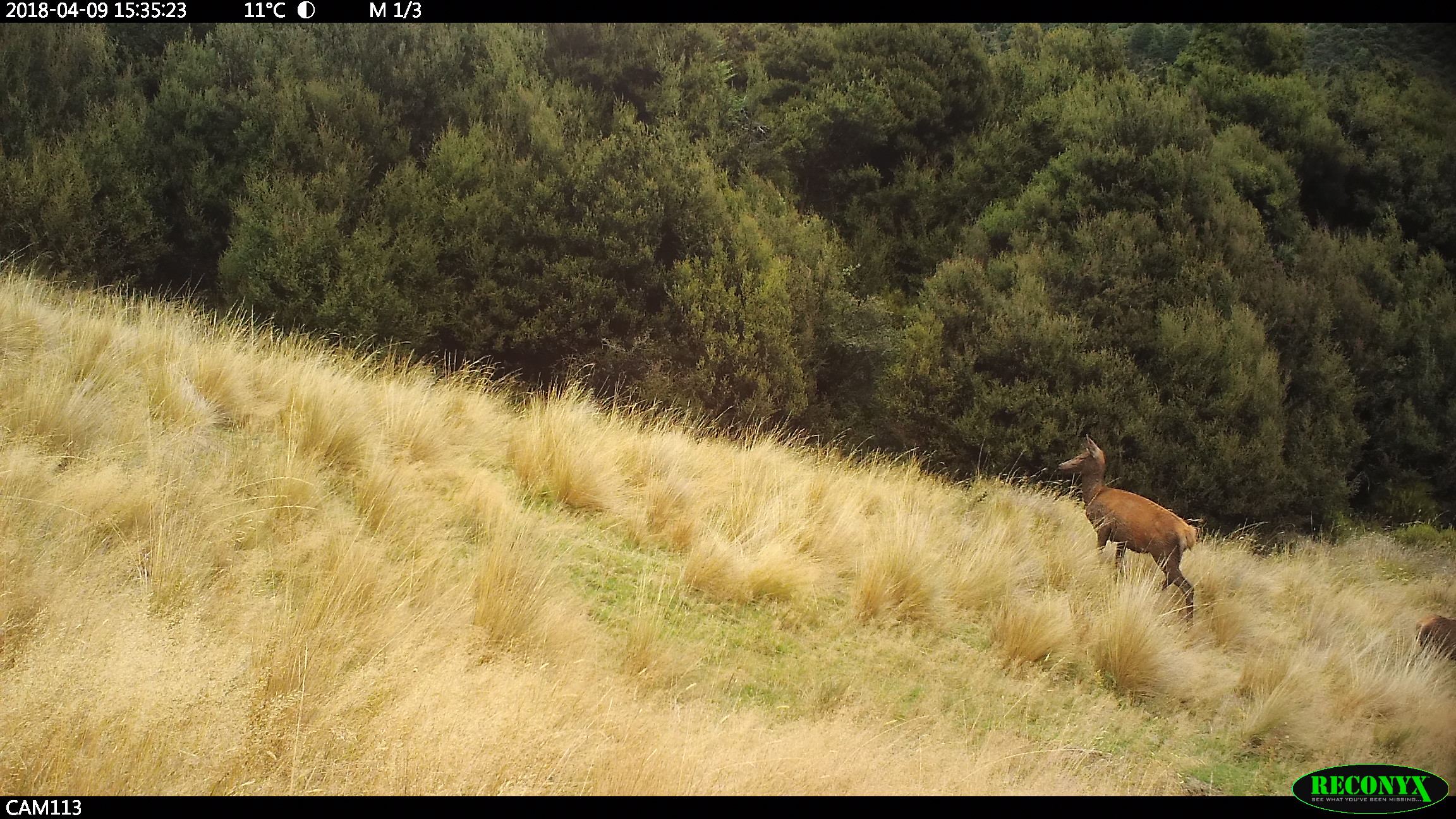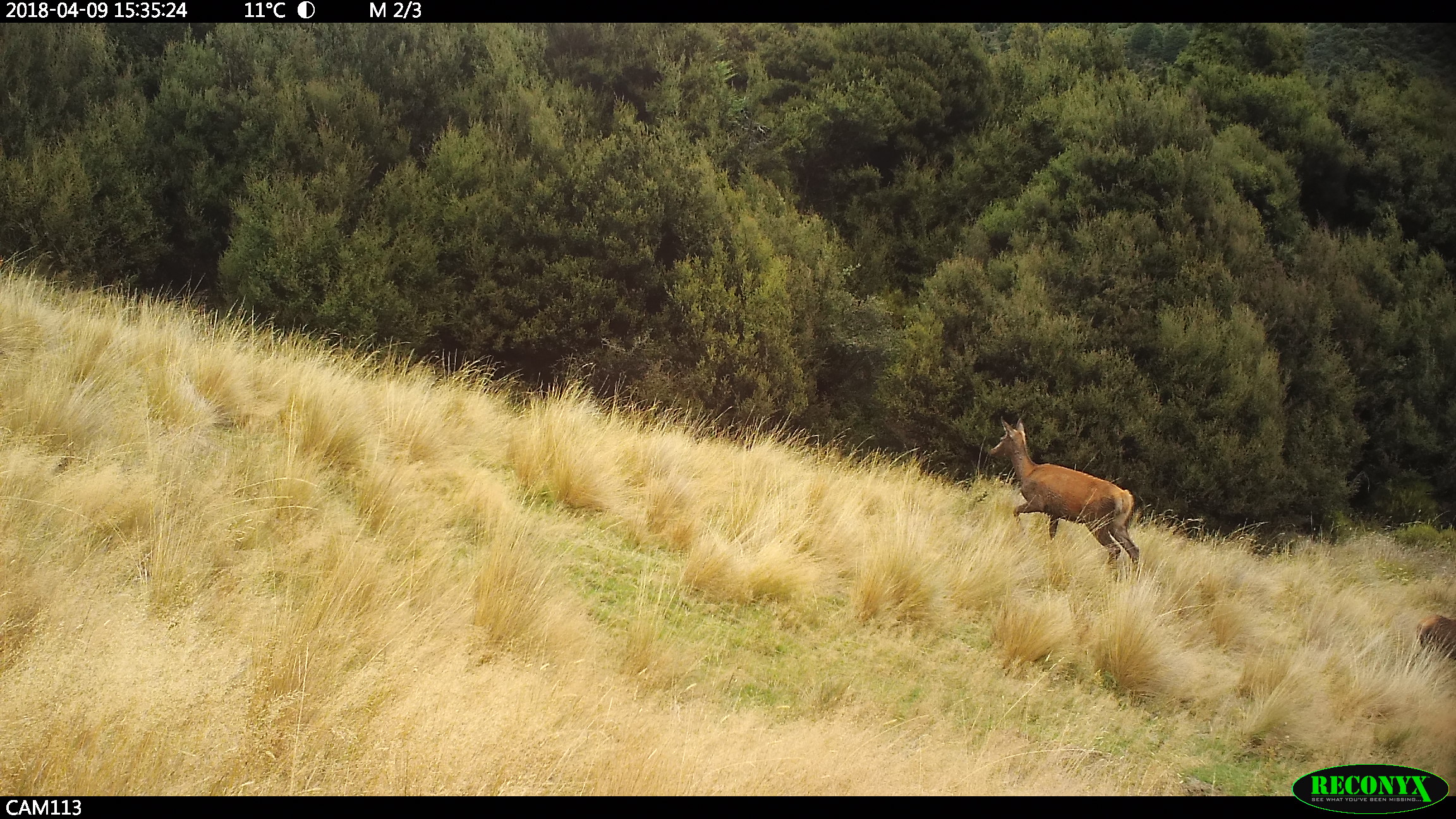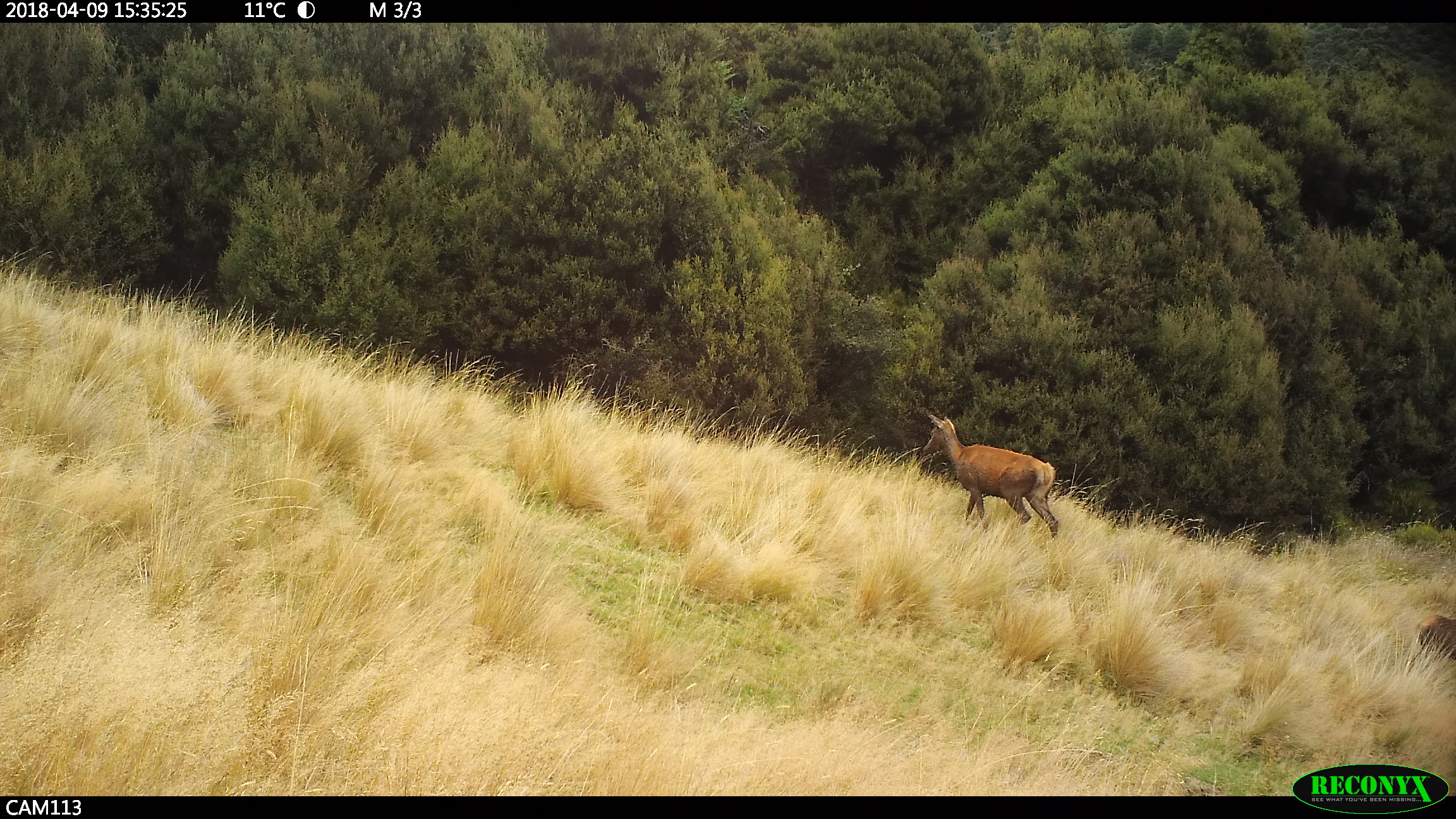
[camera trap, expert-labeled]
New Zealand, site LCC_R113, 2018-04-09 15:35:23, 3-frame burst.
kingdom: Animalia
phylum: Chordata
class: Mammalia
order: Artiodactyla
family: Cervidae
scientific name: Cervidae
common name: deer